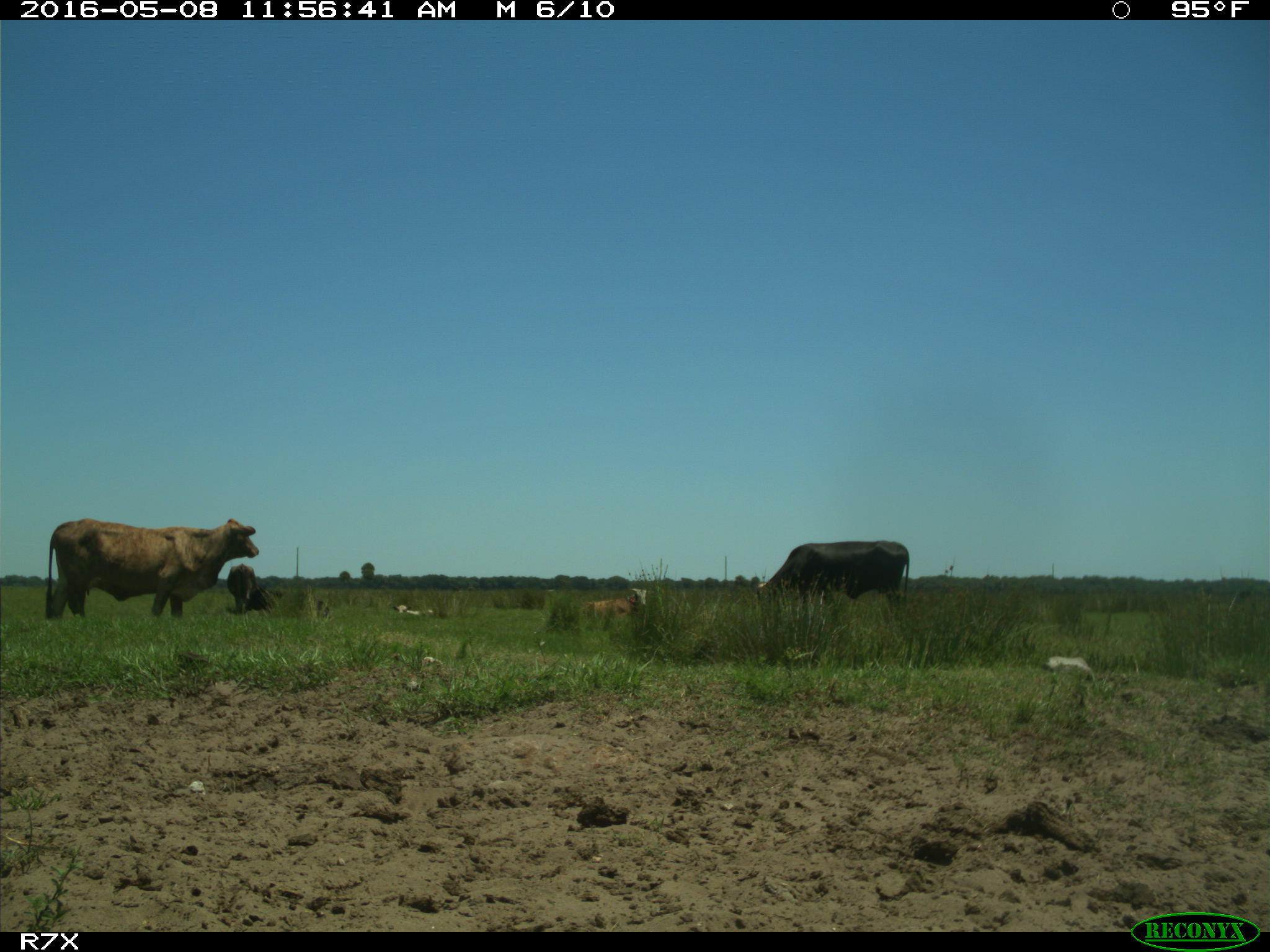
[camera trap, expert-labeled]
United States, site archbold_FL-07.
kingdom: Animalia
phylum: Chordata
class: Mammalia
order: Artiodactyla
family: Bovidae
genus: Bos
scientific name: Bos taurus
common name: domestic cow